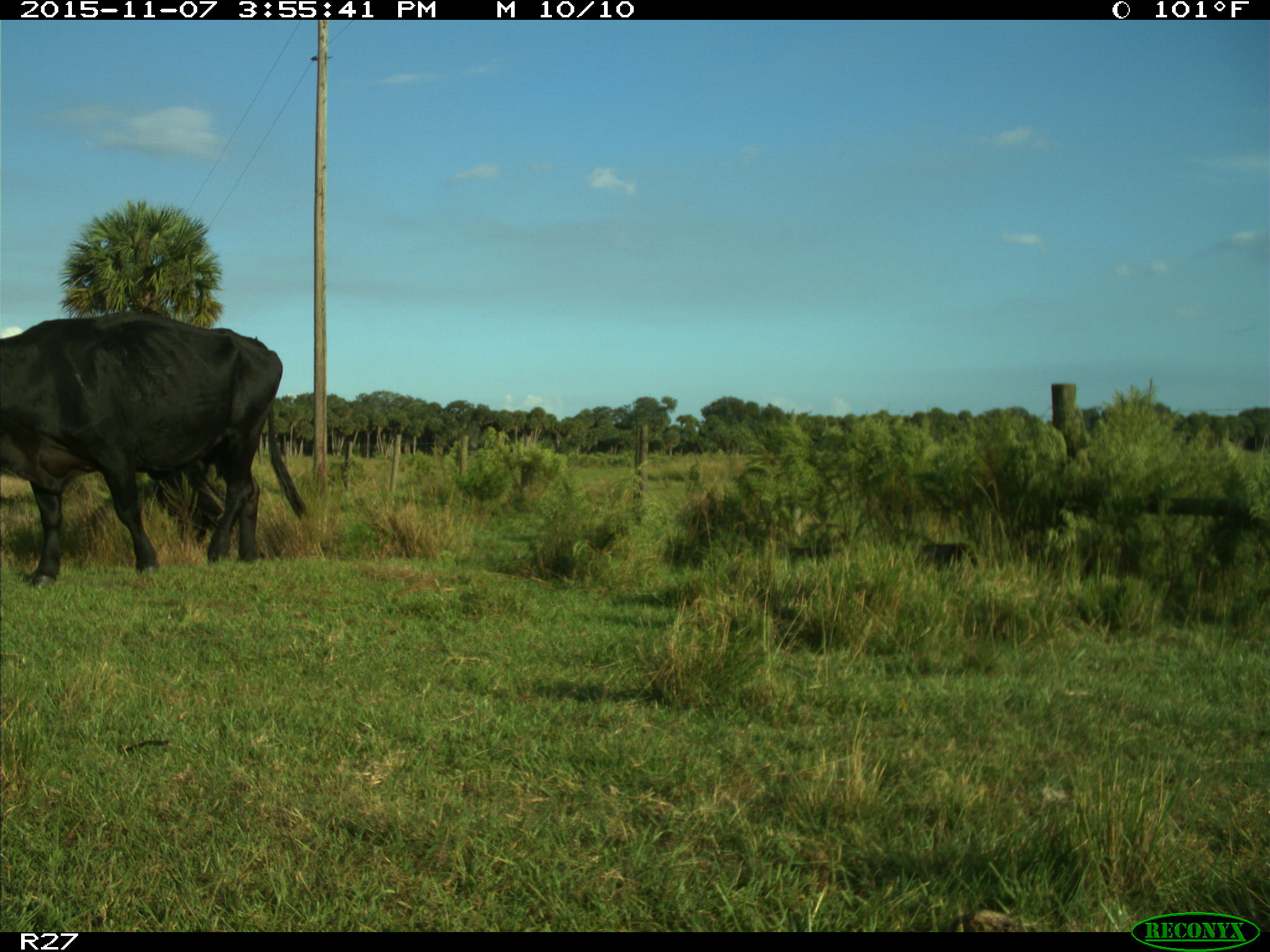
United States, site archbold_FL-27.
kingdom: Animalia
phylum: Chordata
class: Mammalia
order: Artiodactyla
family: Bovidae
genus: Bos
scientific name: Bos taurus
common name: domestic cow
Bos taurus (domestic cow).